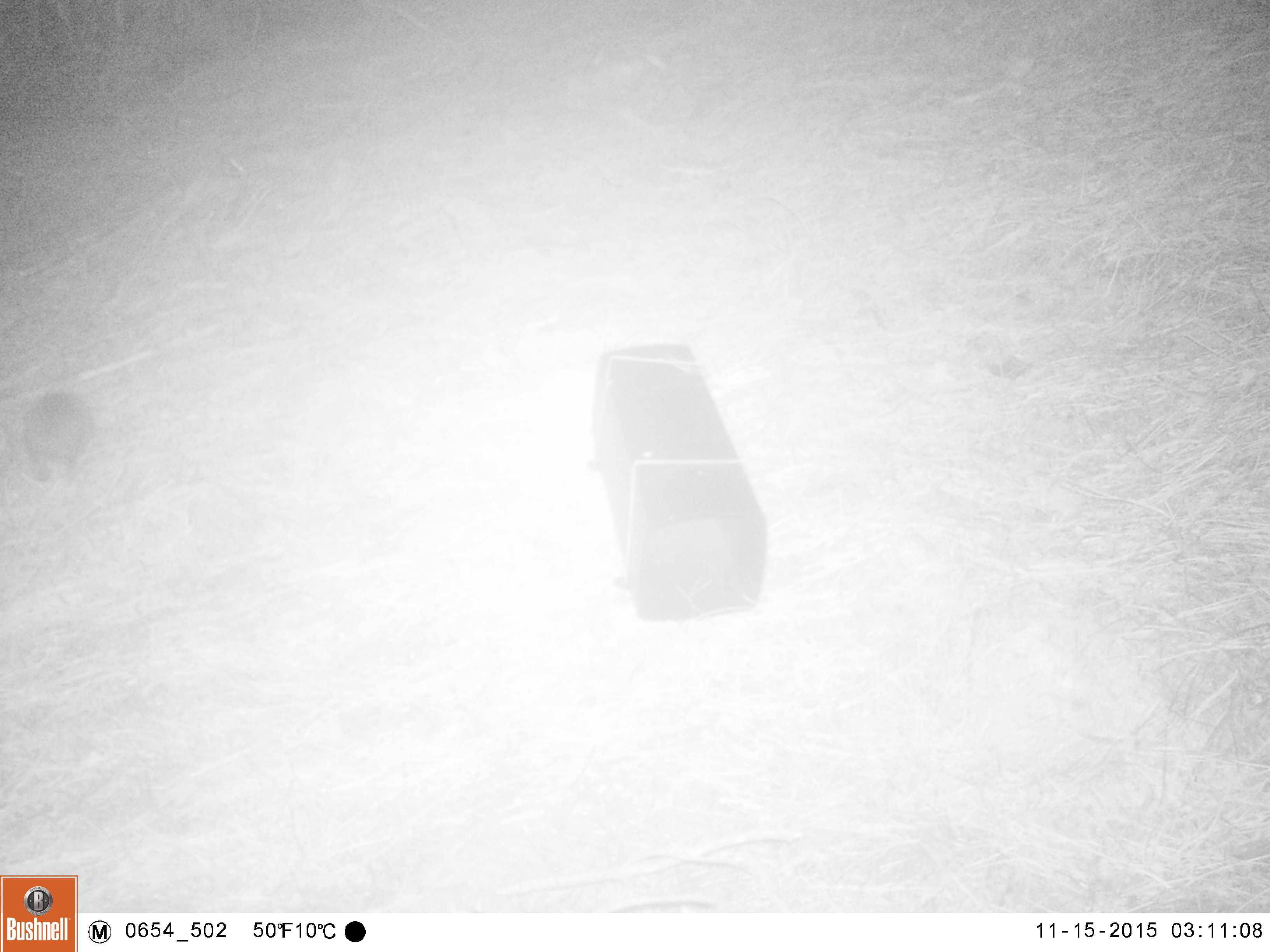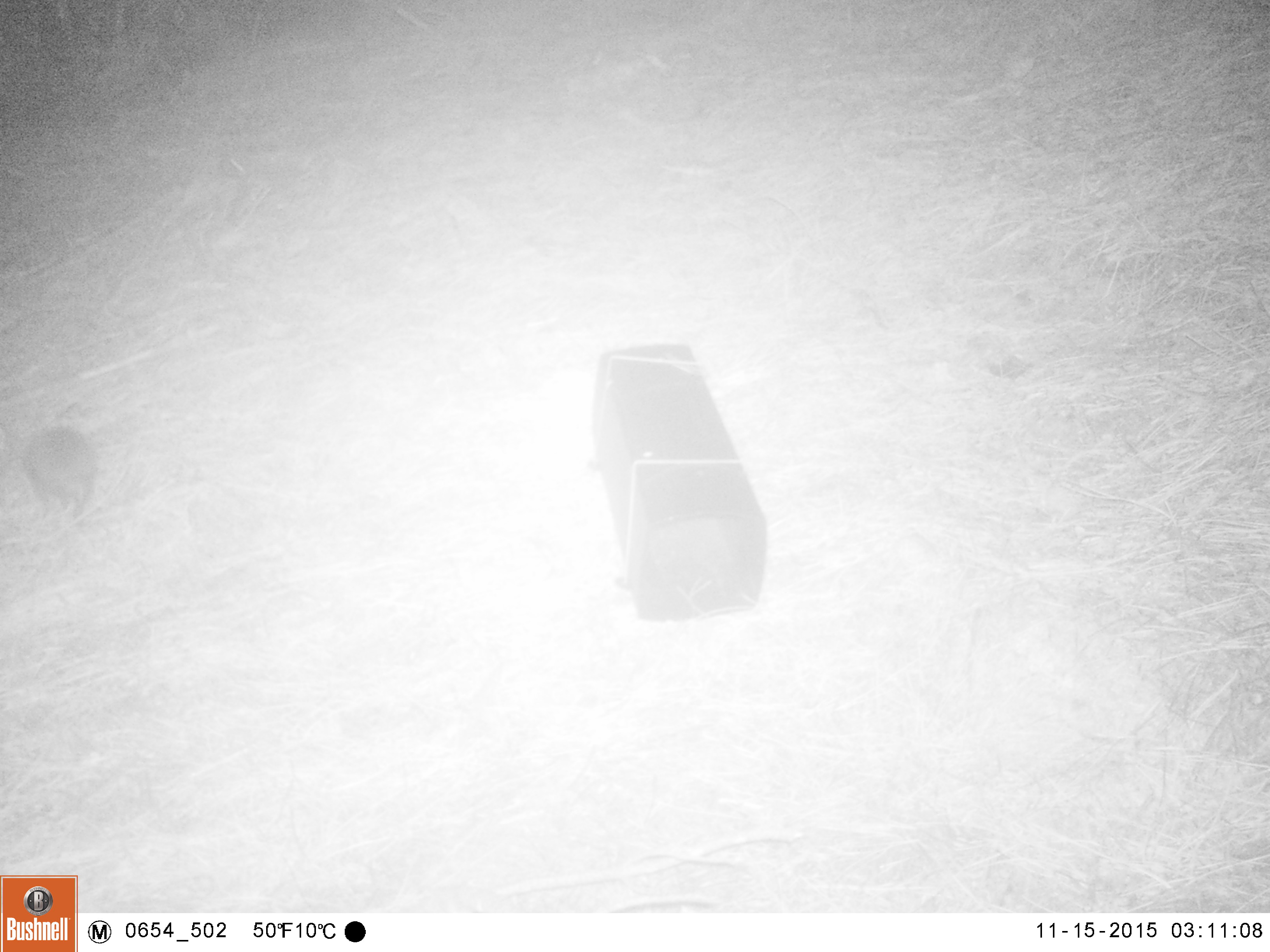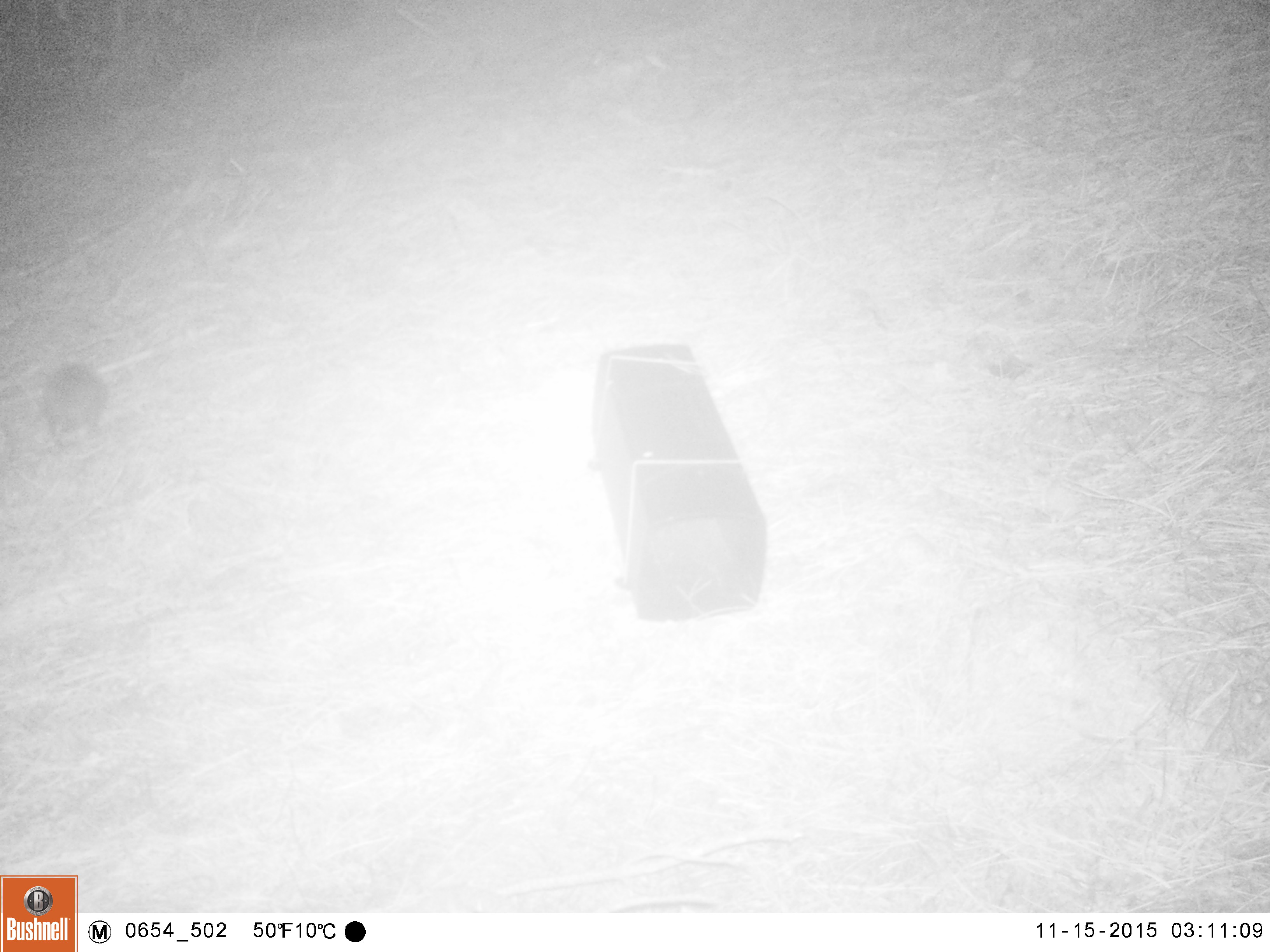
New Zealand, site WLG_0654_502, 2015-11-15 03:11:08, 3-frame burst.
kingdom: Animalia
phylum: Chordata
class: Mammalia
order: Eulipotyphla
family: Erinaceidae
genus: Erinaceus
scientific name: Erinaceus europaeus europaeus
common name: european hedgehog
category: hedgehog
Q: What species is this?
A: Hedgehog (european hedgehog) (Erinaceus europaeus europaeus).